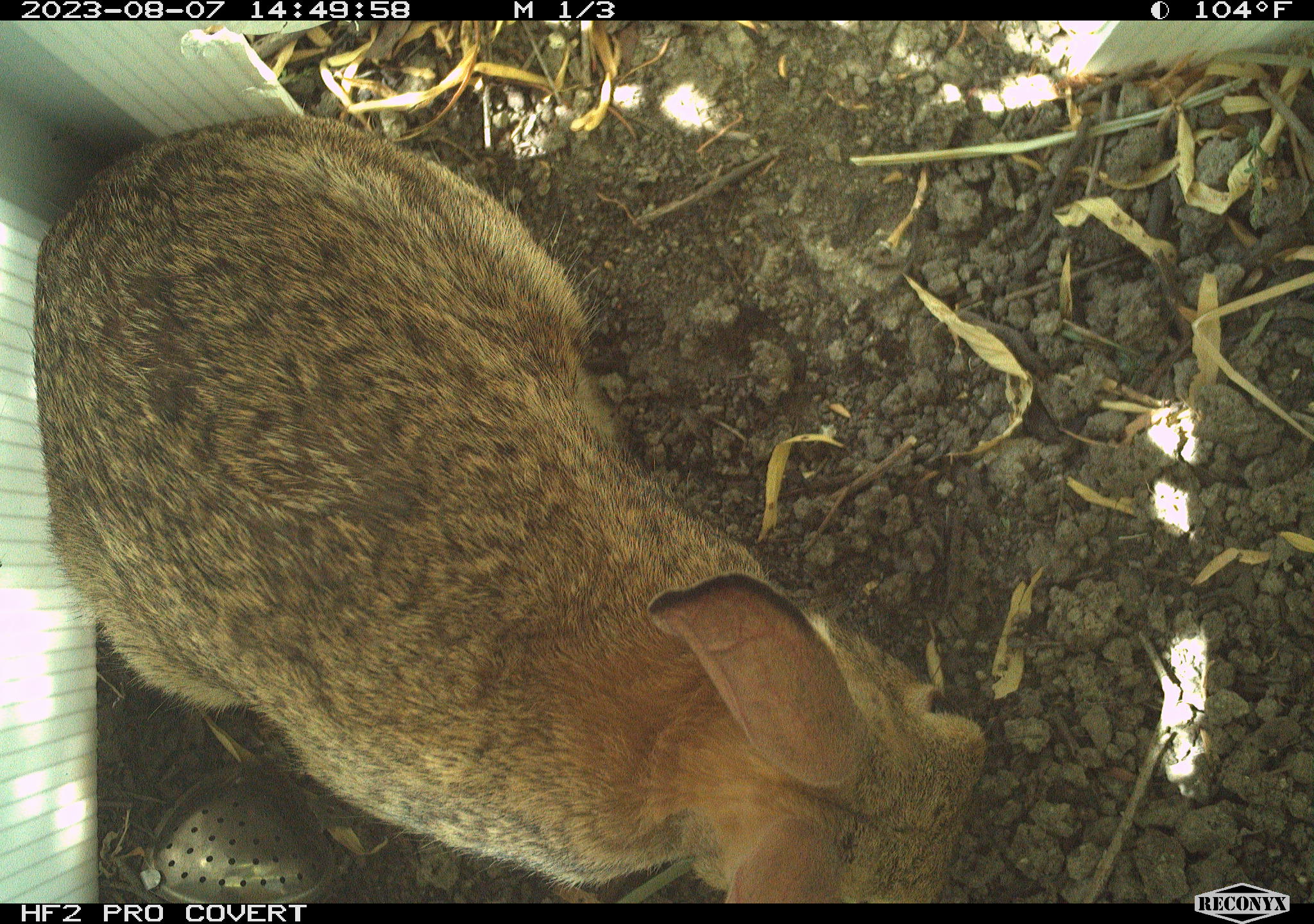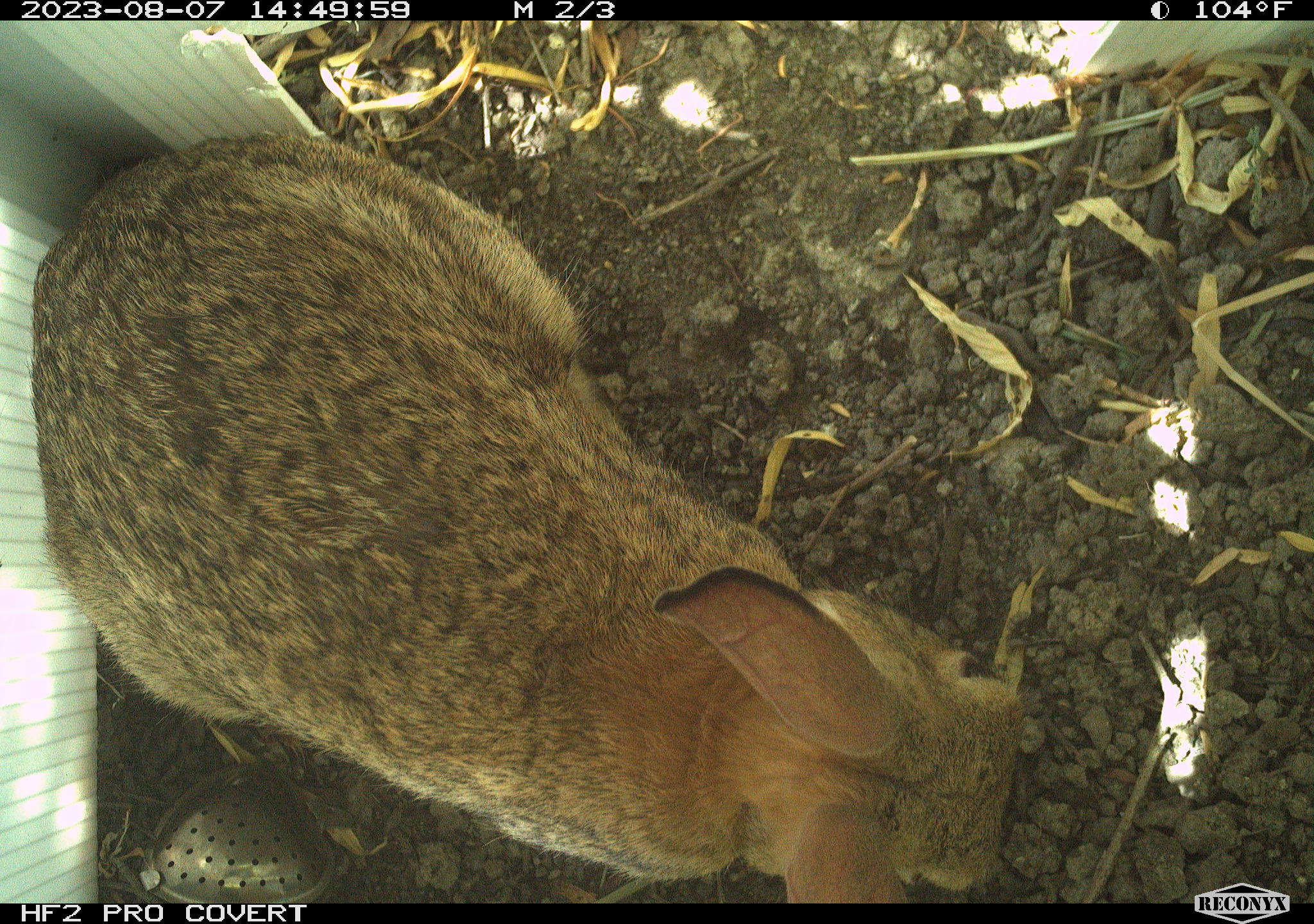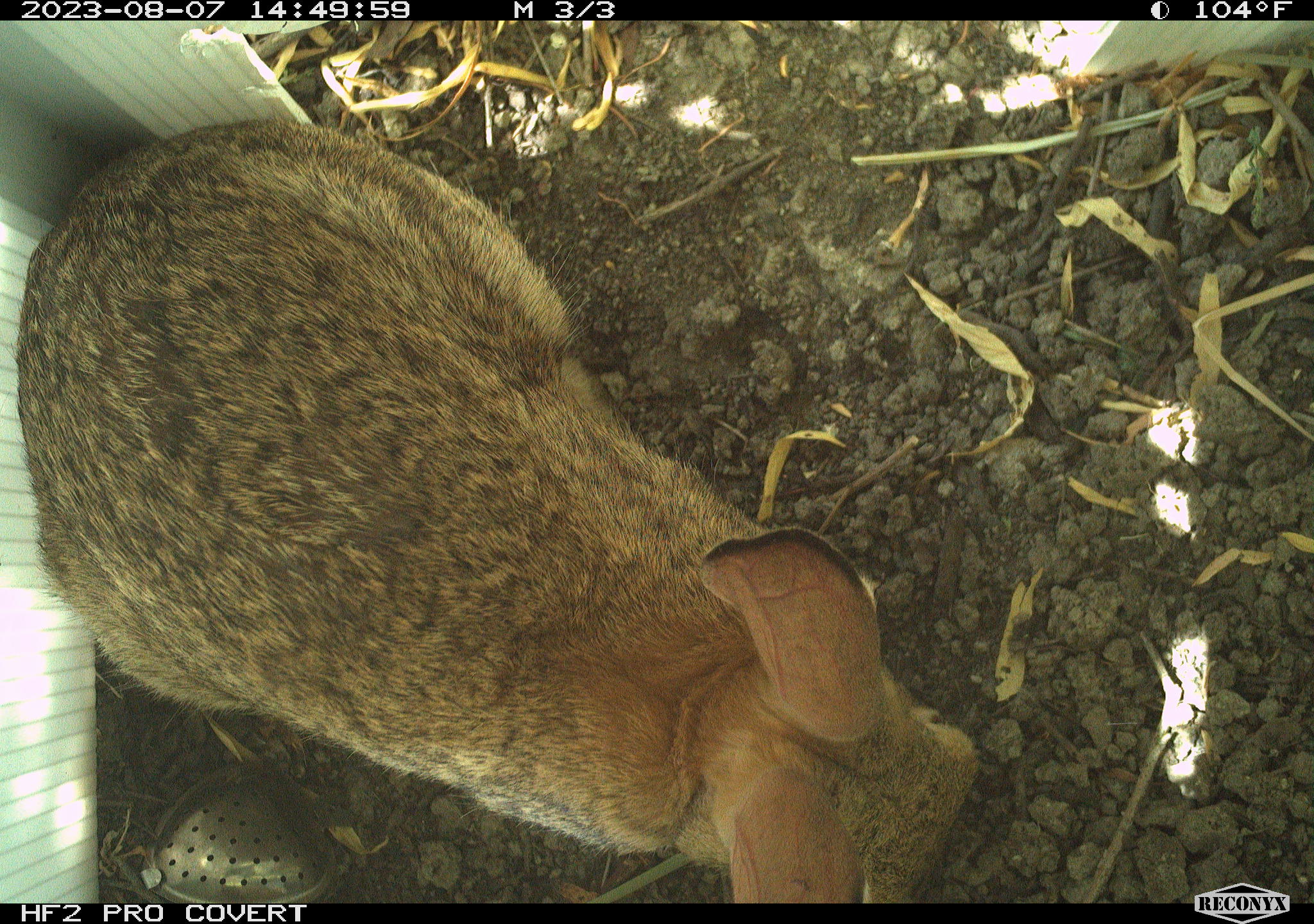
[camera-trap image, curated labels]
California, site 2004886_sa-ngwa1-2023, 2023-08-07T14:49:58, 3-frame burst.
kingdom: Animalia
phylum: Chordata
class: Mammalia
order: Lagomorpha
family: Leporidae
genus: Sylvilagus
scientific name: Sylvilagus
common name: cottontail rabbits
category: sylvilagus species